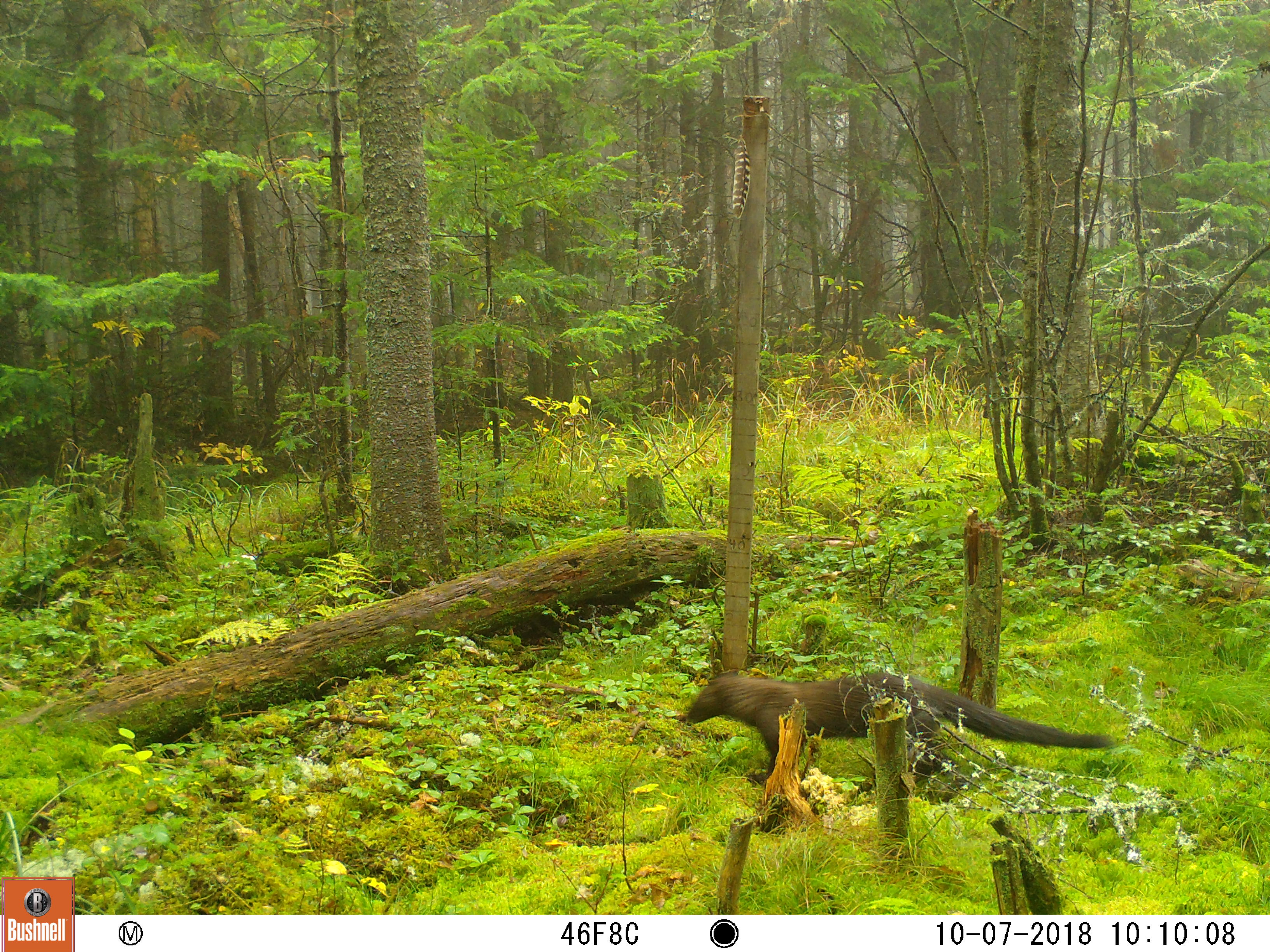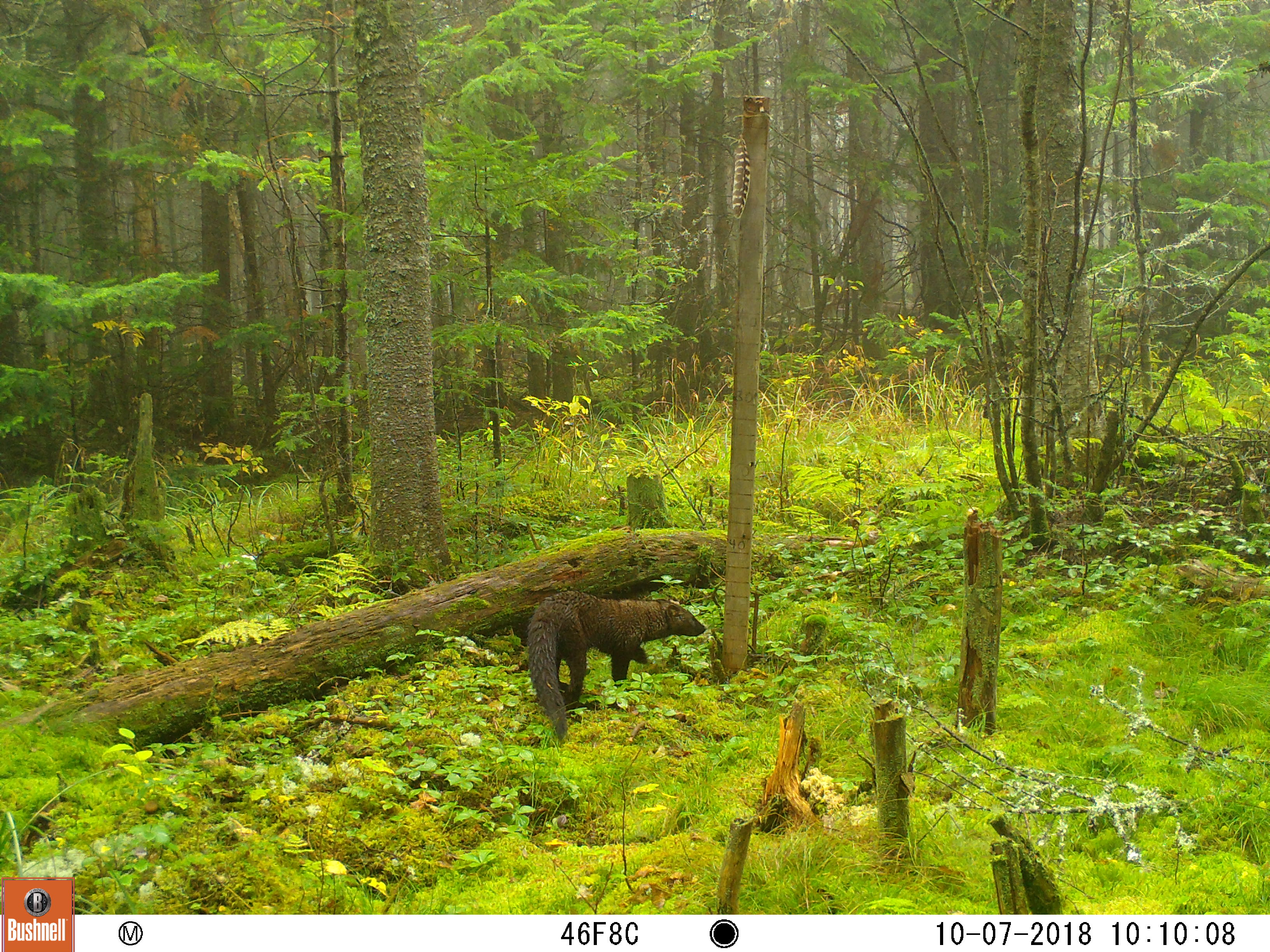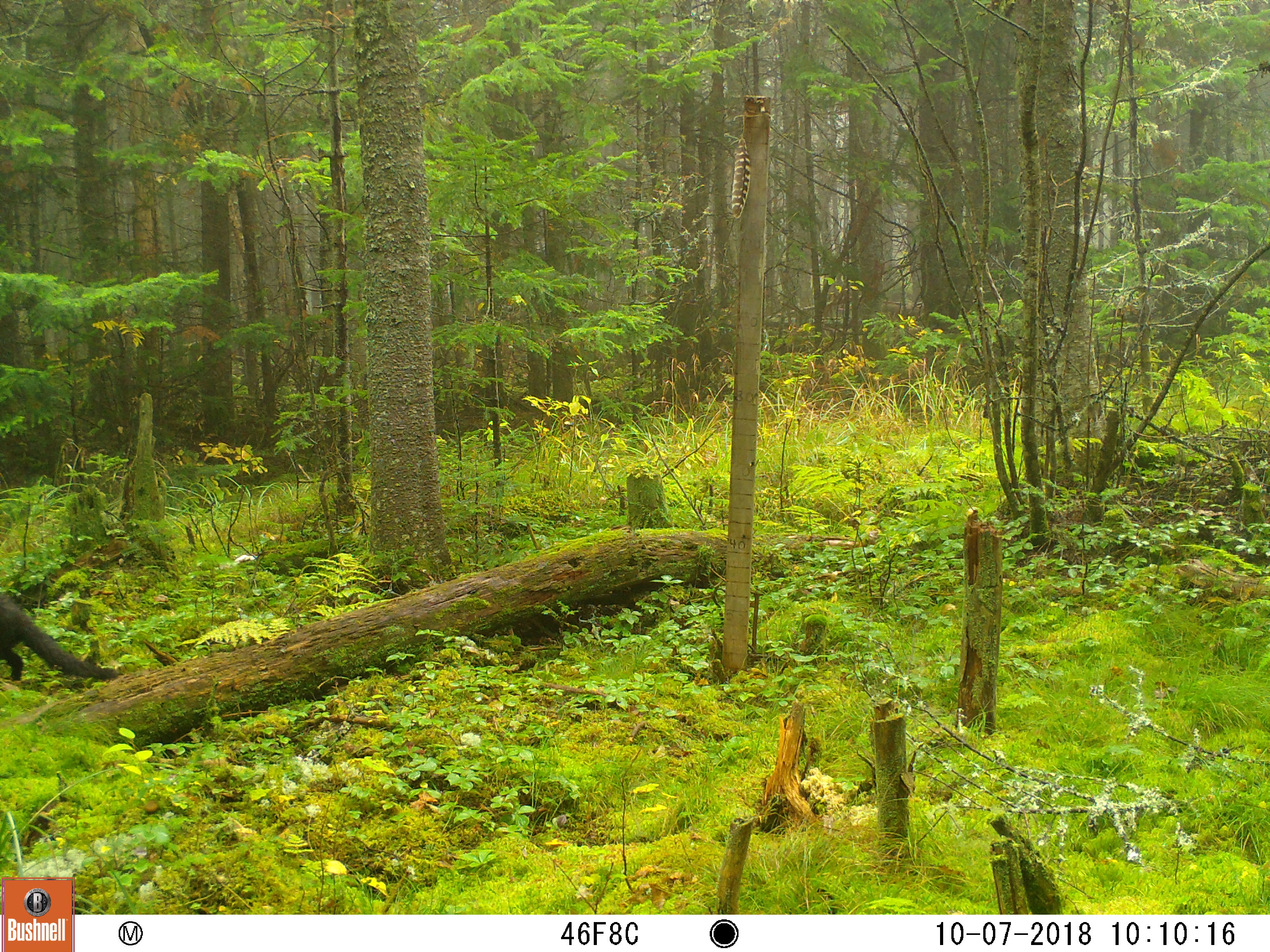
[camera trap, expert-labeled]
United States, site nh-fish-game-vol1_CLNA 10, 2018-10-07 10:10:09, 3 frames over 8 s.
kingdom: Animalia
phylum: Chordata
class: Mammalia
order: Carnivora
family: Mustelidae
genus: Pekania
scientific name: Pekania pennanti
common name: fisher